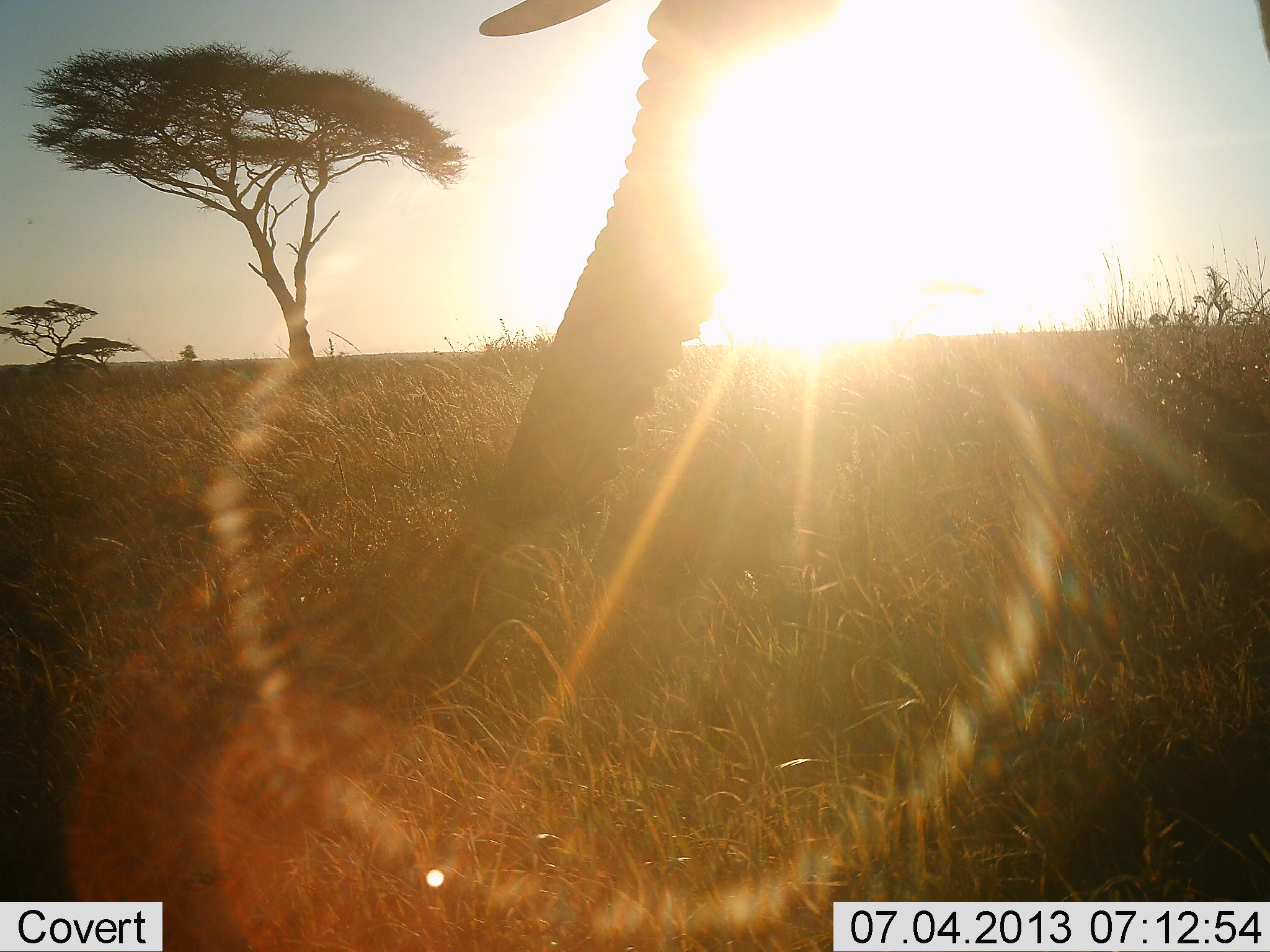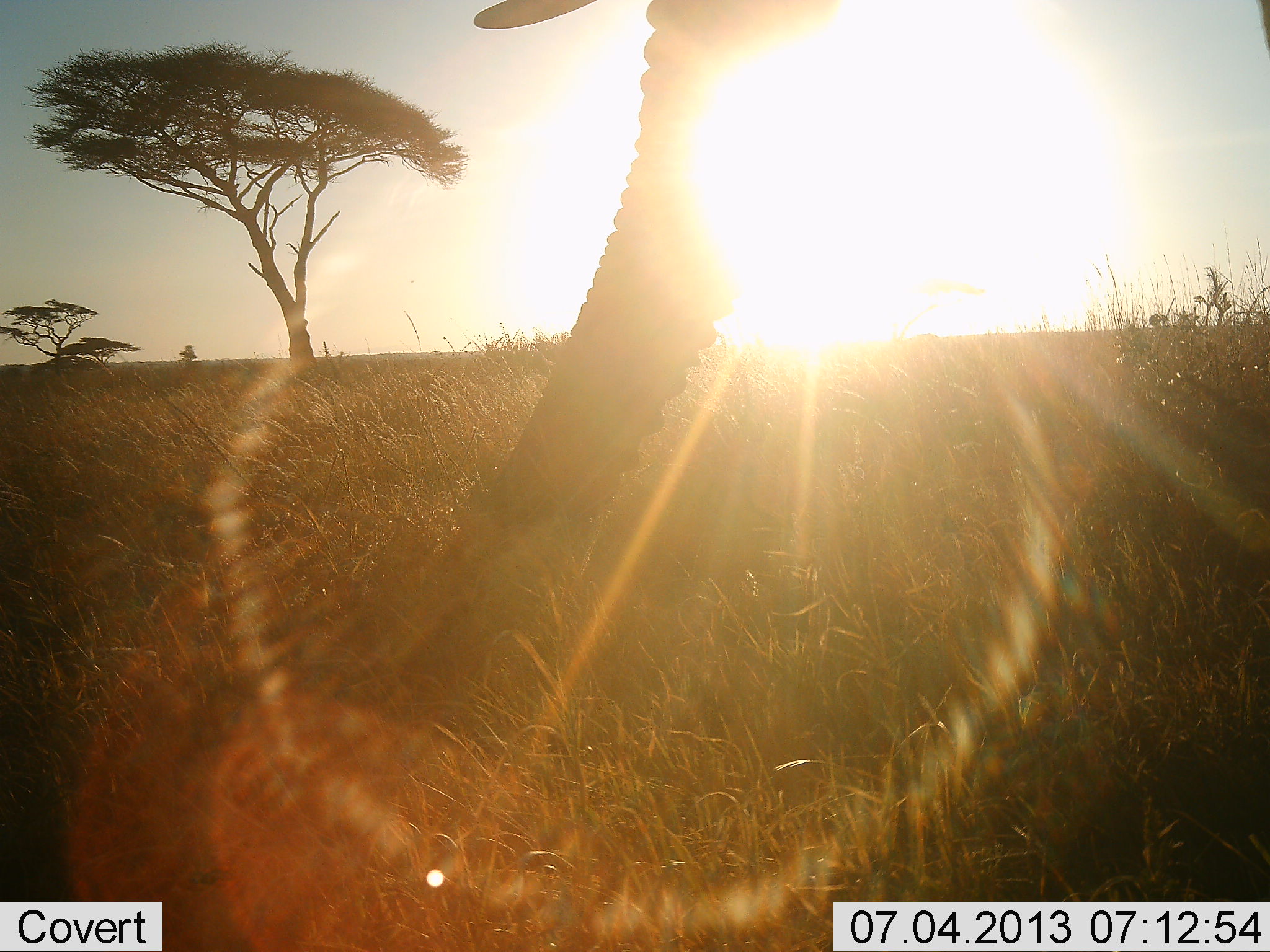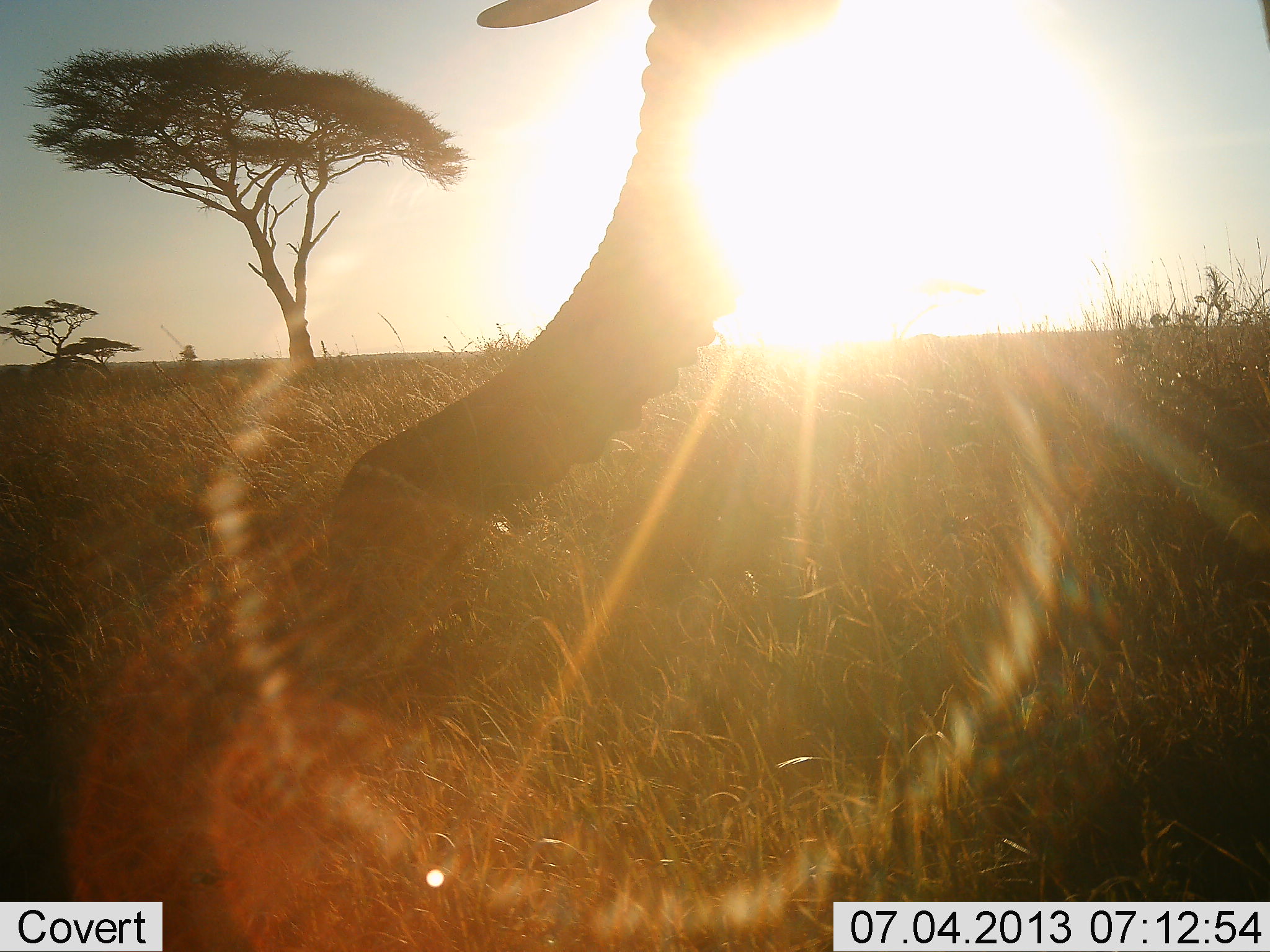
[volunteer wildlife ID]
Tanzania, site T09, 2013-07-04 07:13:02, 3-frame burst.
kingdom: Animalia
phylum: Chordata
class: Mammalia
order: Proboscidea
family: Elephantidae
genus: Loxodonta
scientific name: Loxodonta africana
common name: african bush elephant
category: elephant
Elephant (african bush elephant) (Loxodonta africana), count 1. Behavior (volunteer vote fractions): standing 55%, resting 0%, moving 3%, interacting 3%. Young present (vote fraction): 0%. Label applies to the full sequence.